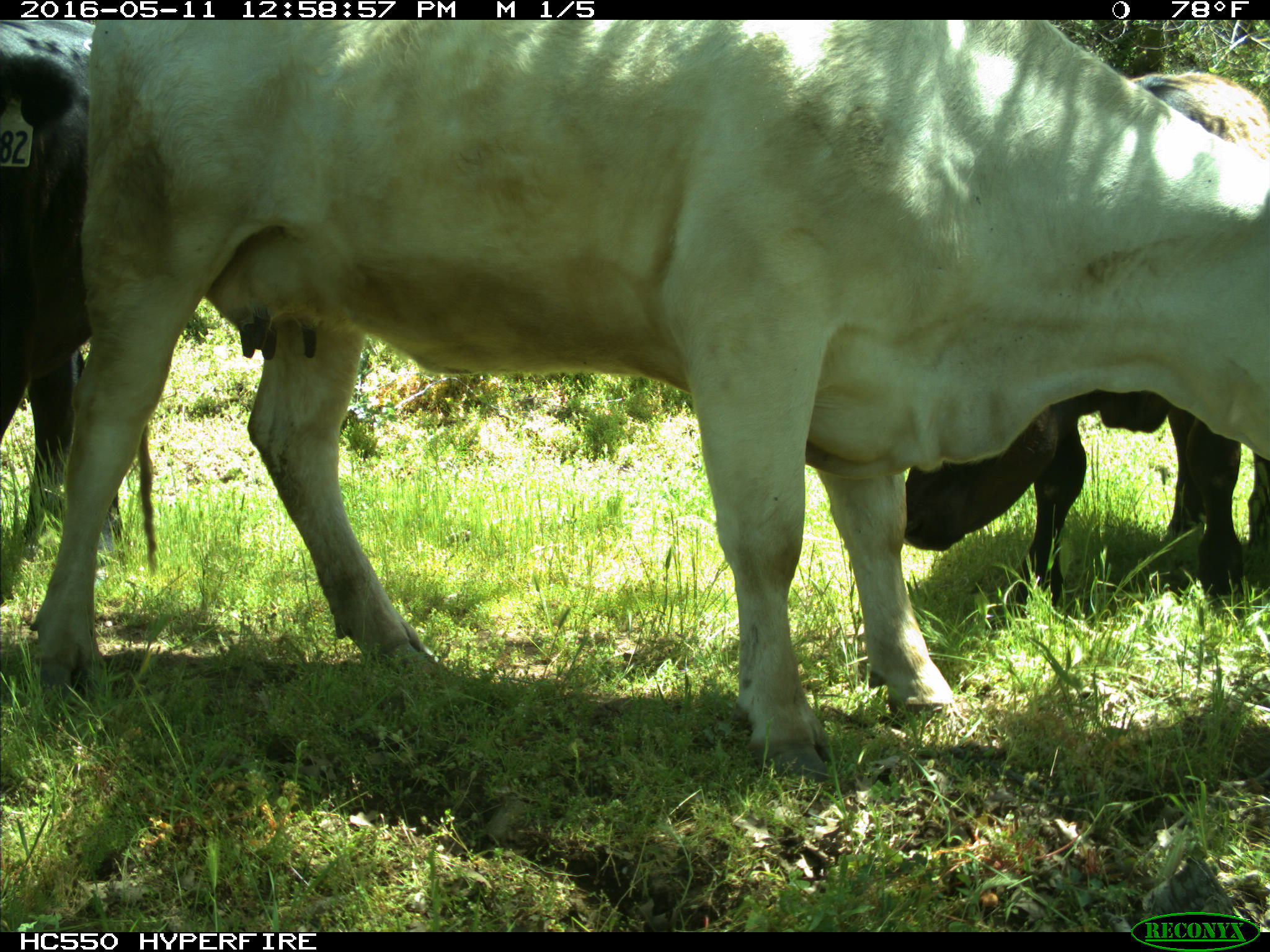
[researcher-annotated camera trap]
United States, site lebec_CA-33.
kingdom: Animalia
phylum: Chordata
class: Mammalia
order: Artiodactyla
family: Bovidae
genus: Bos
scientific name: Bos taurus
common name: domestic cow